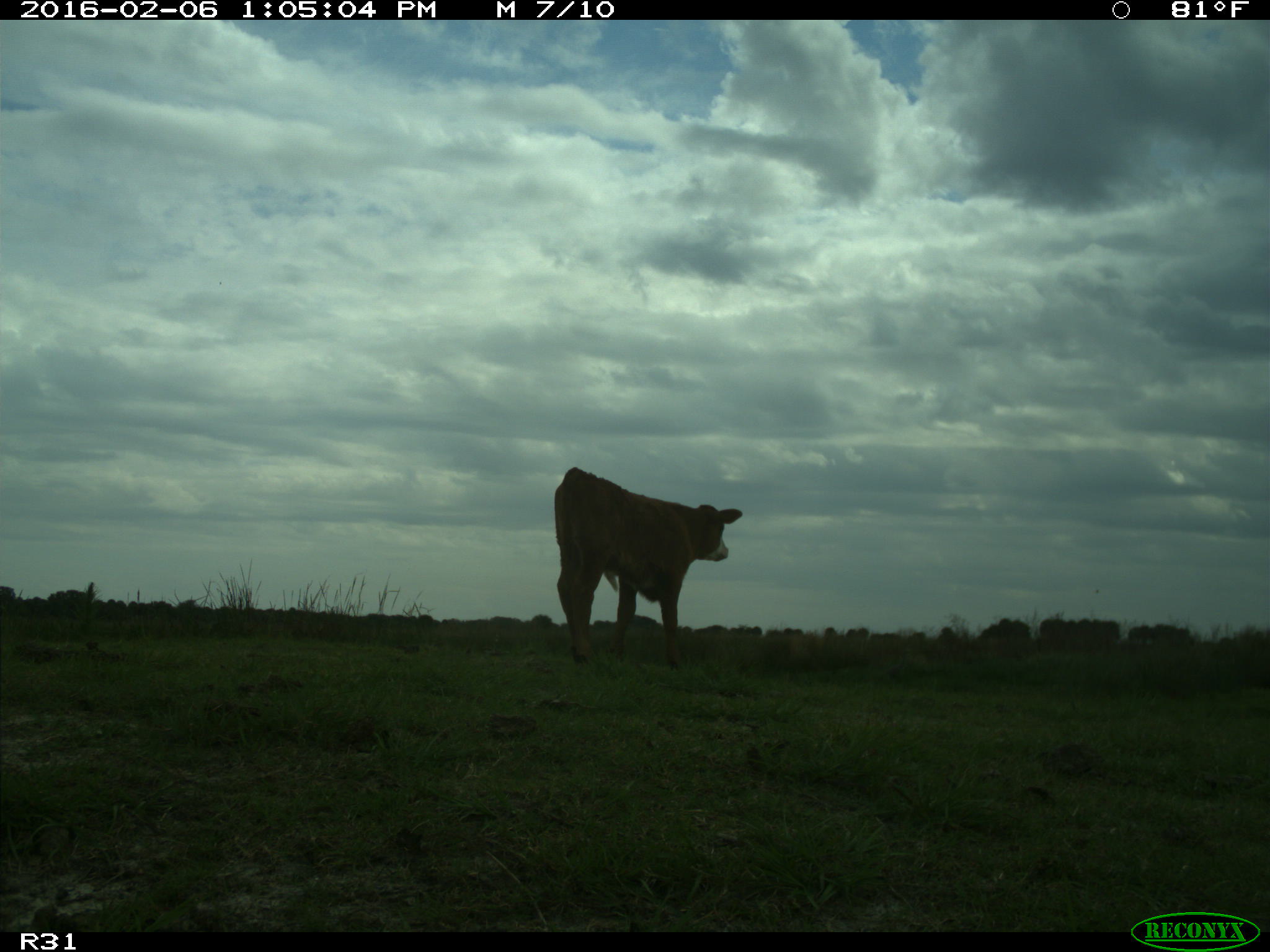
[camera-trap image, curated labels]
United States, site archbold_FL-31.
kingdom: Animalia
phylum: Chordata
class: Mammalia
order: Artiodactyla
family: Bovidae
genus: Bos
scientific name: Bos taurus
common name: domestic cow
Bos taurus (domestic cow).